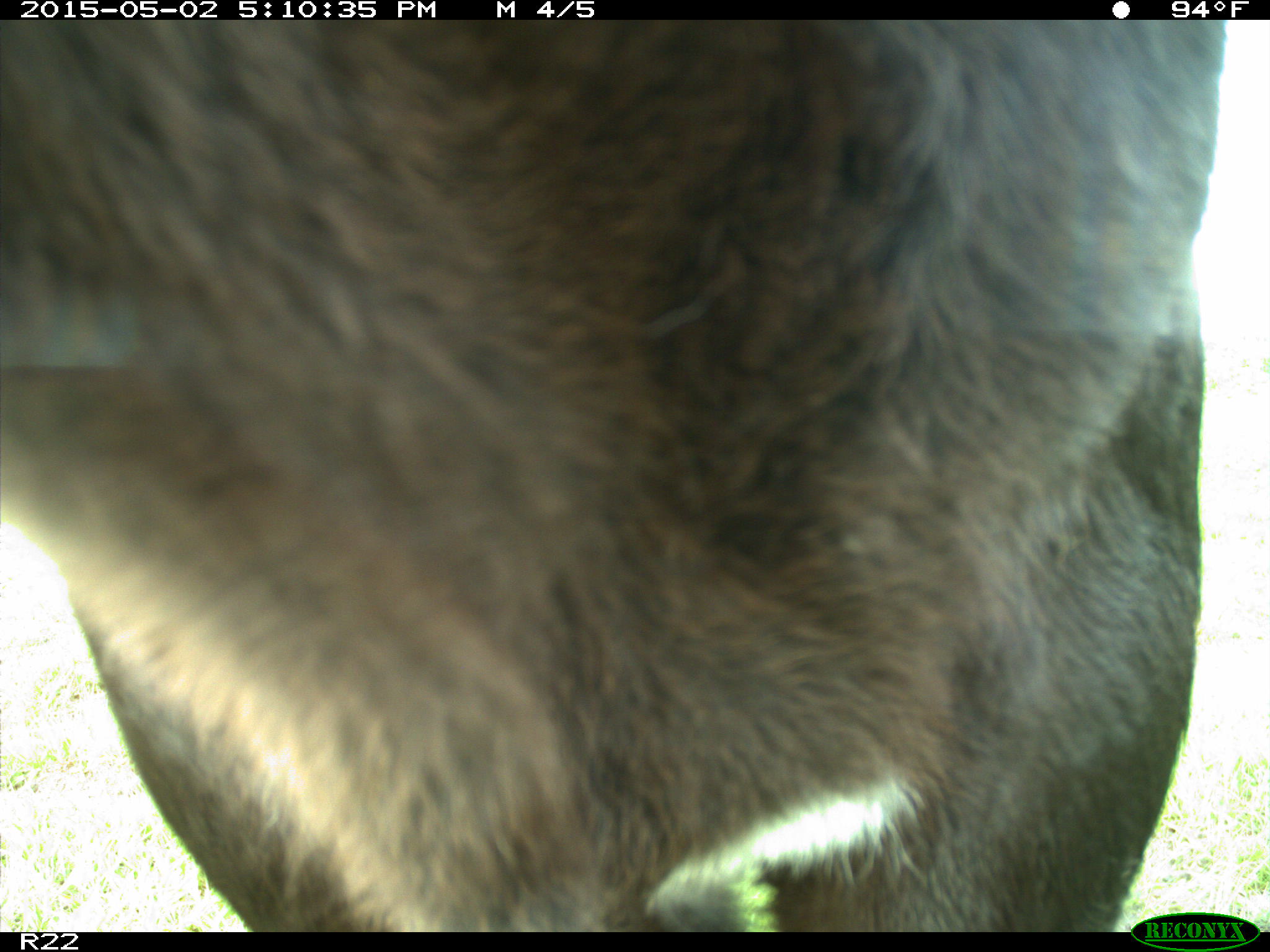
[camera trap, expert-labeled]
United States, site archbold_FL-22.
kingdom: Animalia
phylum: Chordata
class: Mammalia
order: Artiodactyla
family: Bovidae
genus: Bos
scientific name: Bos taurus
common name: domestic cow